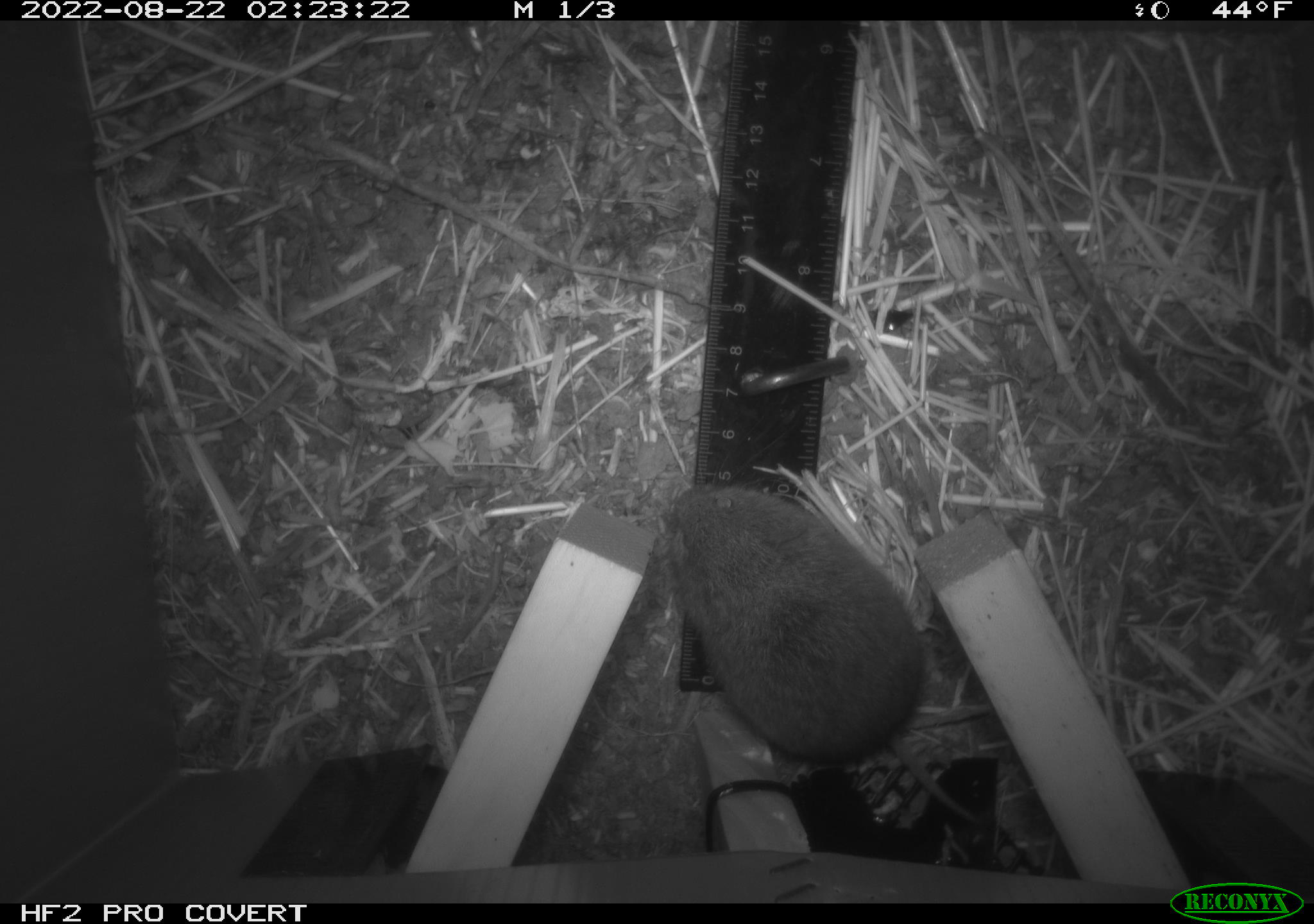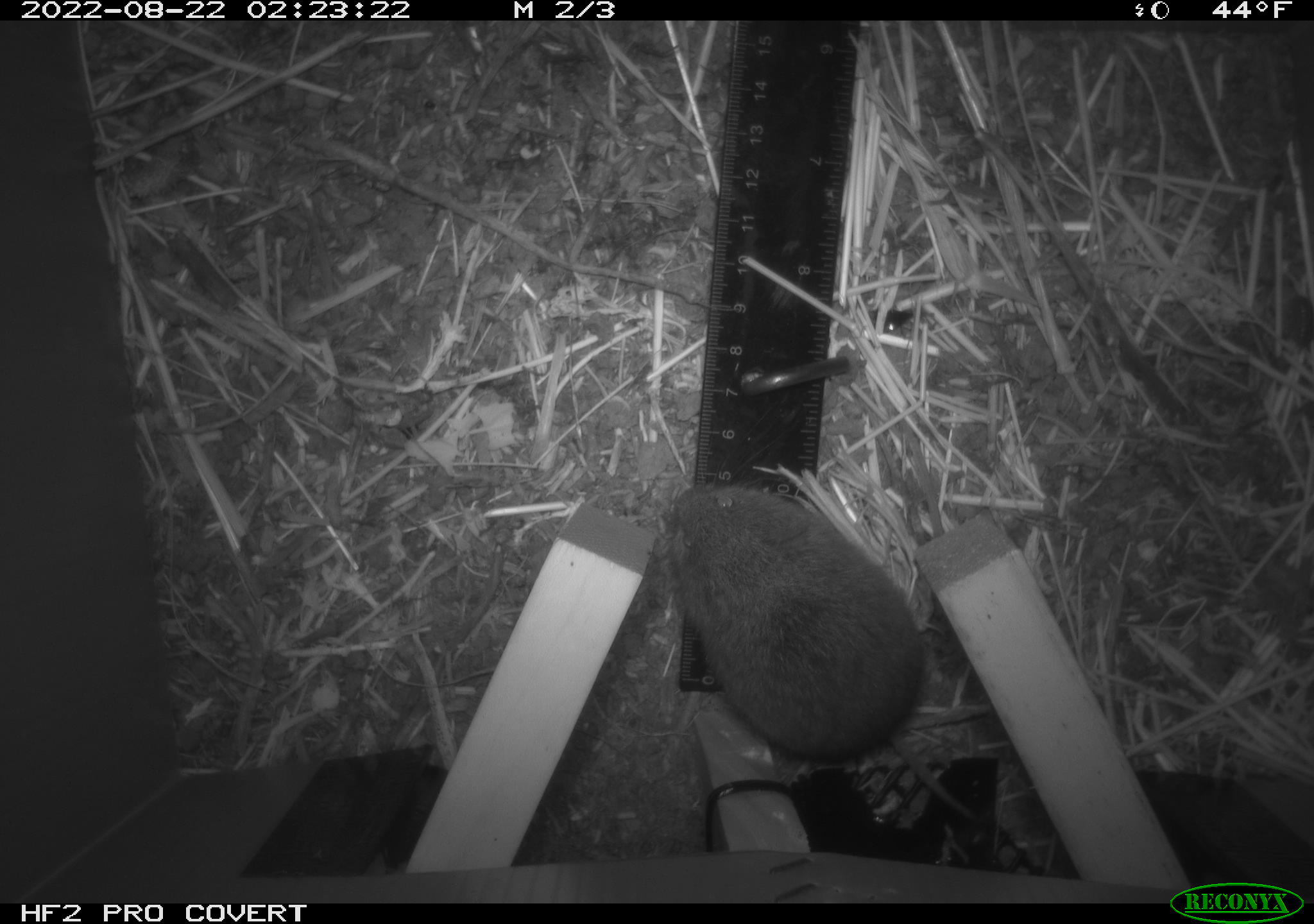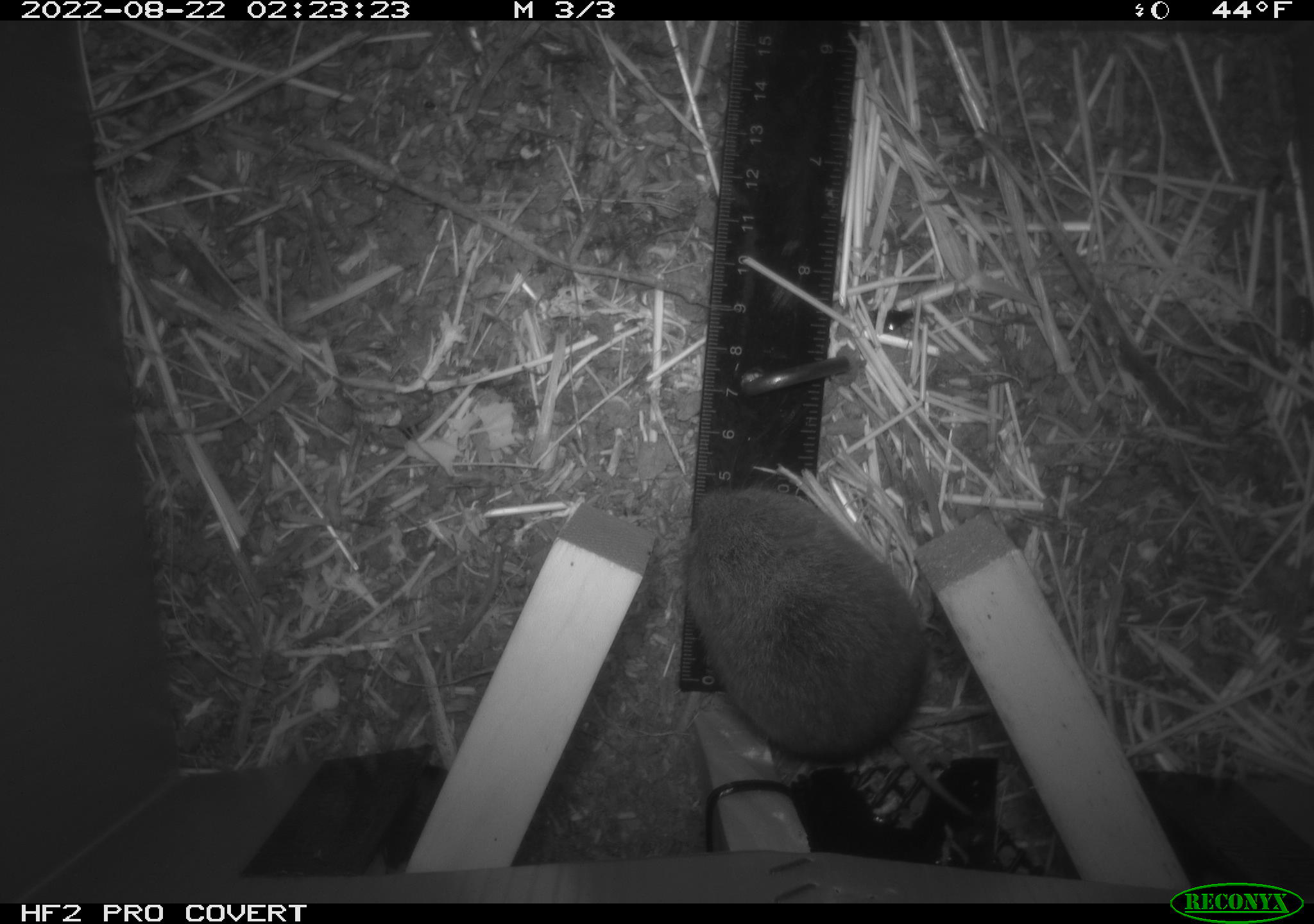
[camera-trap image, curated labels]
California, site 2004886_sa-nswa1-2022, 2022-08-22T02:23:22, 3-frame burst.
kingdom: Animalia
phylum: Chordata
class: Mammalia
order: Rodentia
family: Cricetidae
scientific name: Cricetidae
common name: hamsters, voles, lemmings, and allies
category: cricetidae family